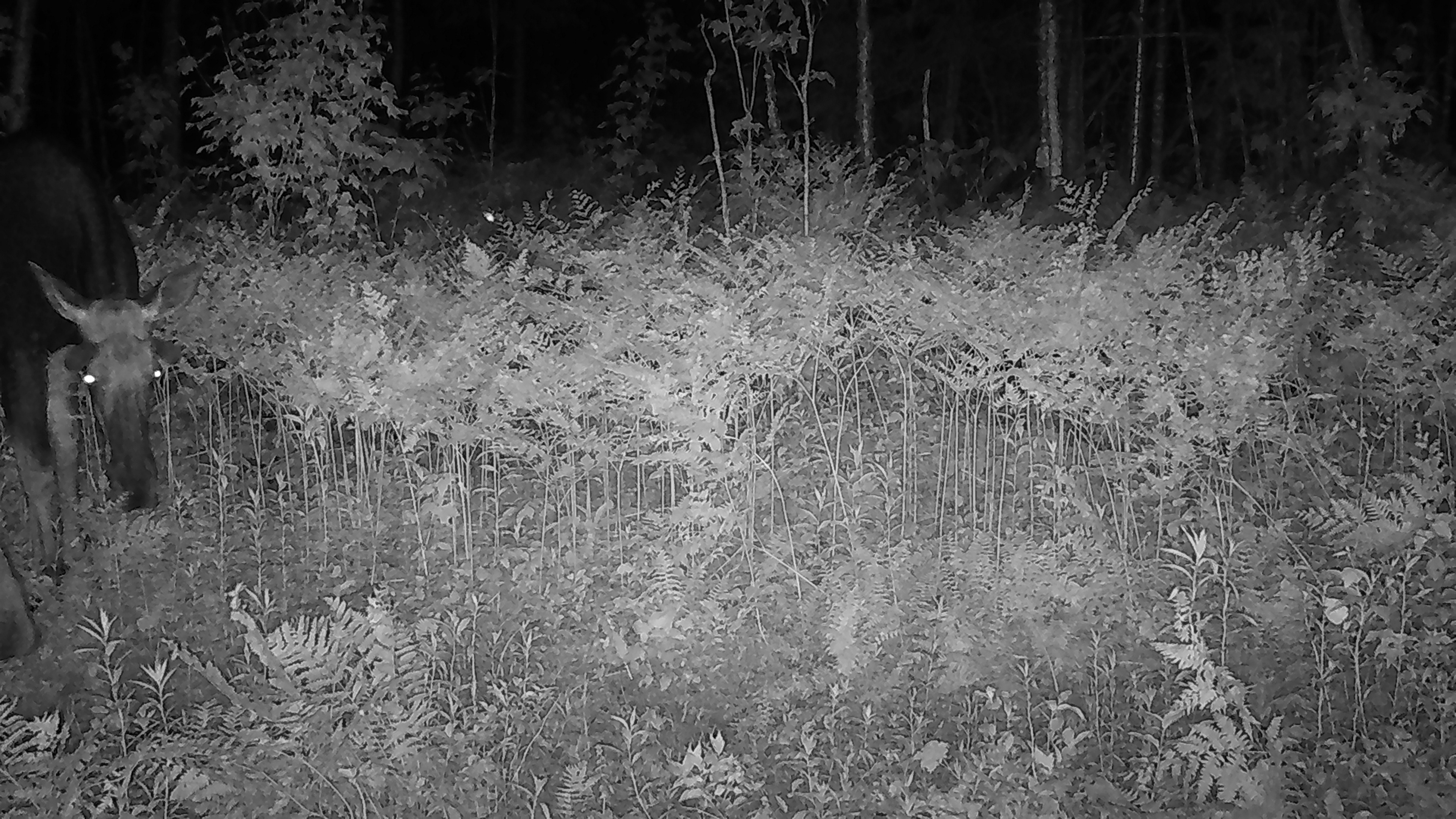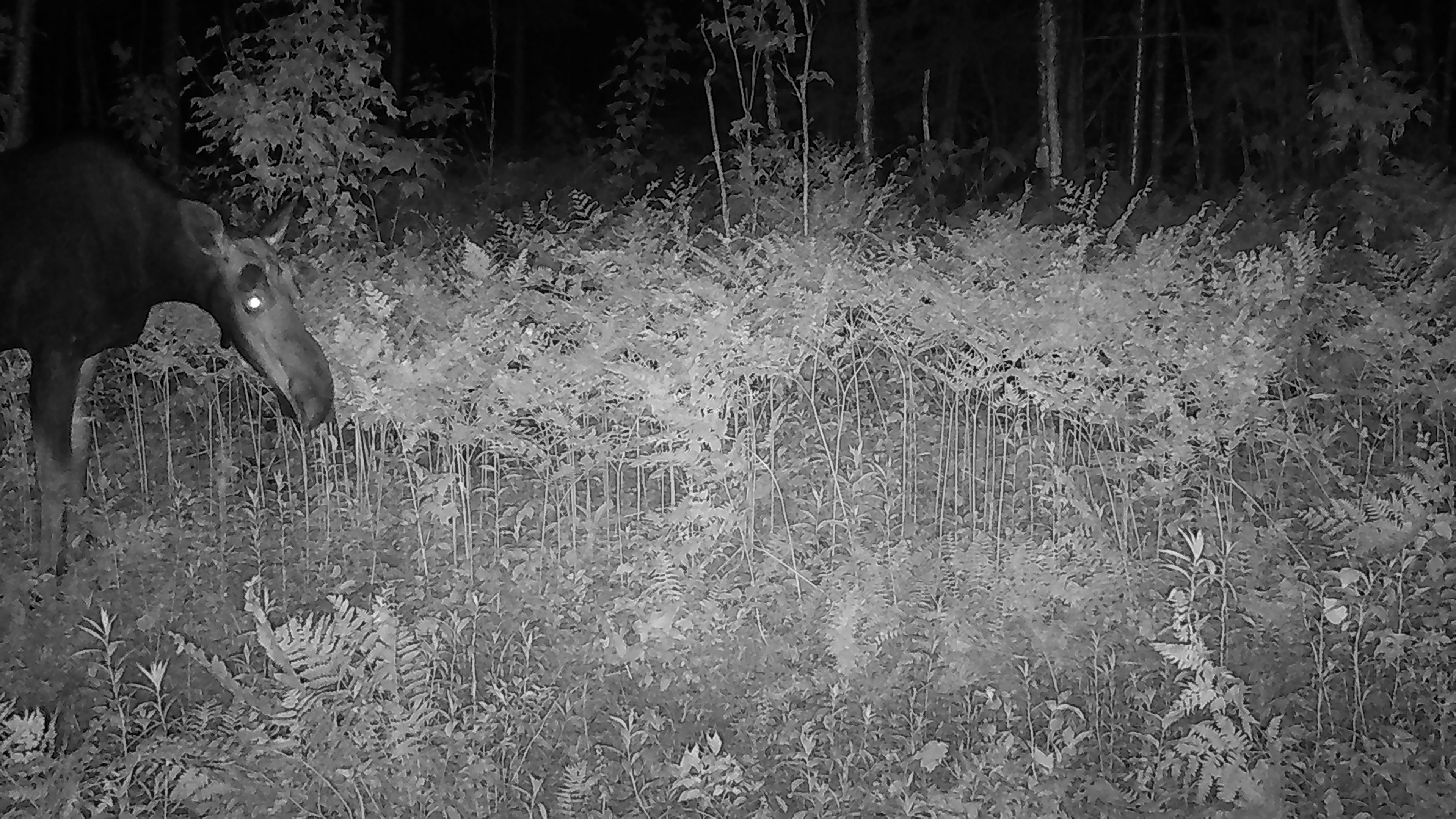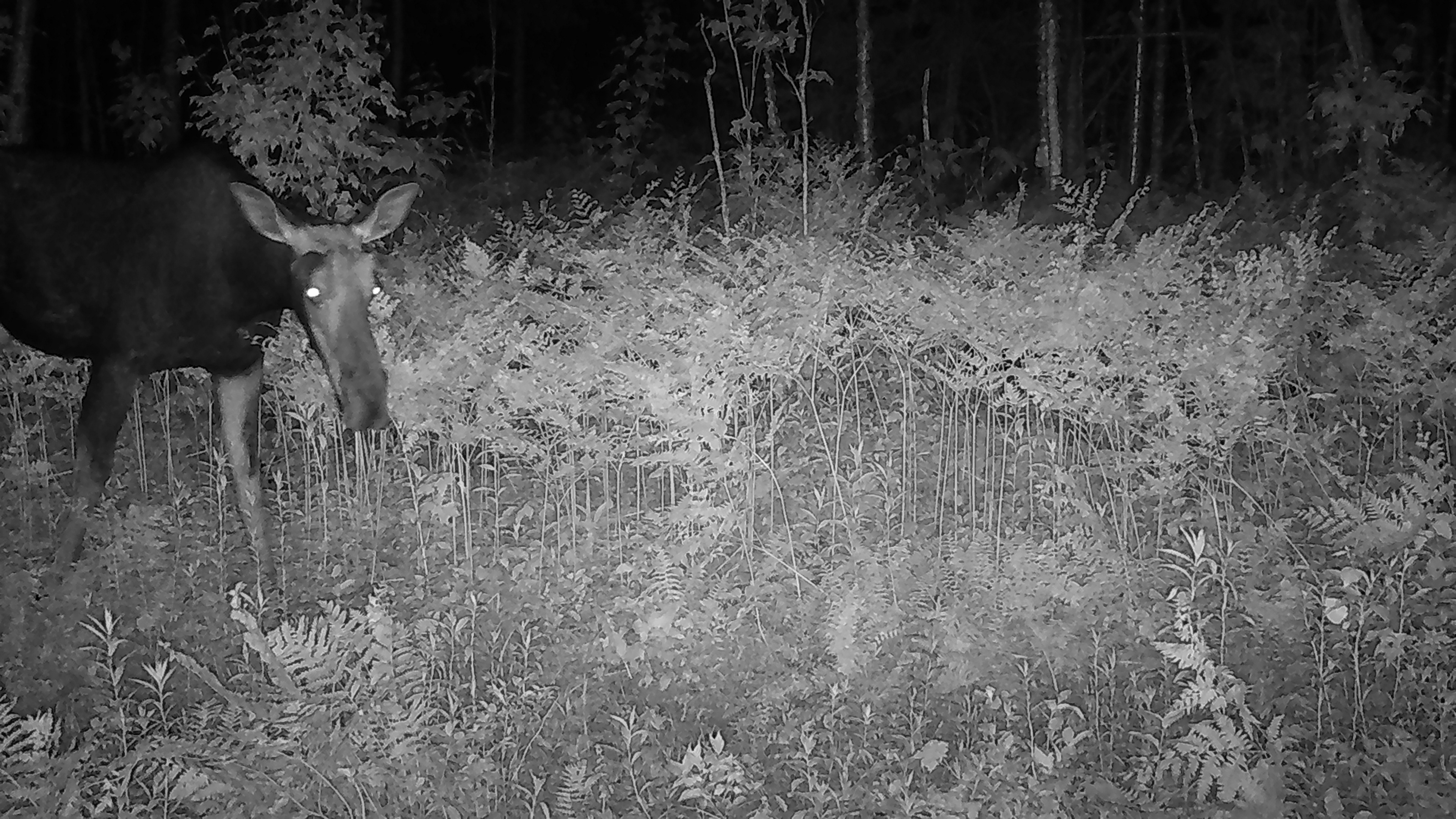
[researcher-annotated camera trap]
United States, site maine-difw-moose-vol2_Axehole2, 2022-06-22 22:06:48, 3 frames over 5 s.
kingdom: Animalia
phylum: Chordata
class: Mammalia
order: Artiodactyla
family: Cervidae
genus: Alces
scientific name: Alces alces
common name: moose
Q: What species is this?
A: Moose (Alces alces).